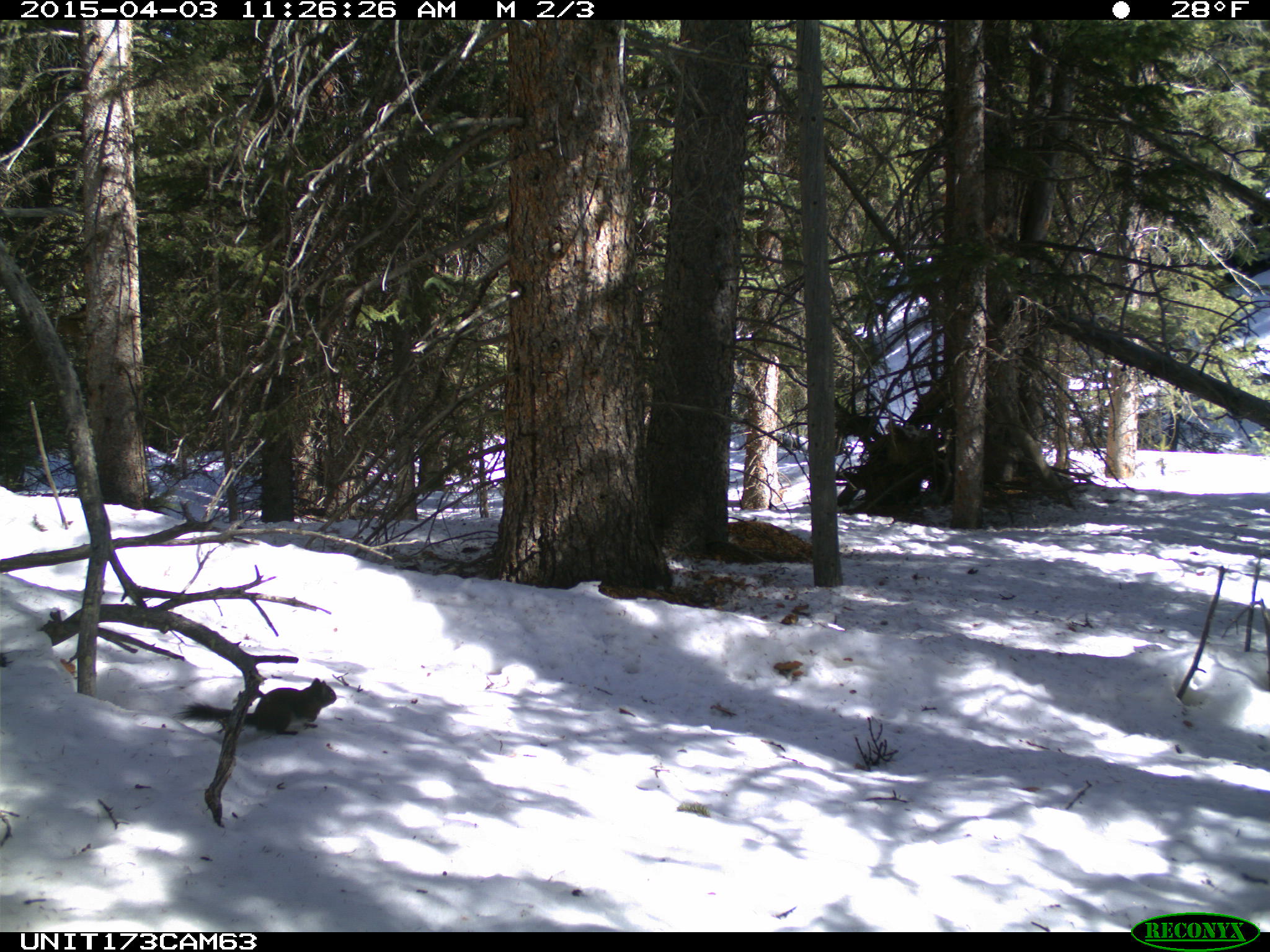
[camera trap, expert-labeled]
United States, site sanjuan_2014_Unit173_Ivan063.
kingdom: Animalia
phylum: Chordata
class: Mammalia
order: Rodentia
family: Sciuridae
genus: Tamiasciurus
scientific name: Tamiasciurus hudsonicus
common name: american red squirrel